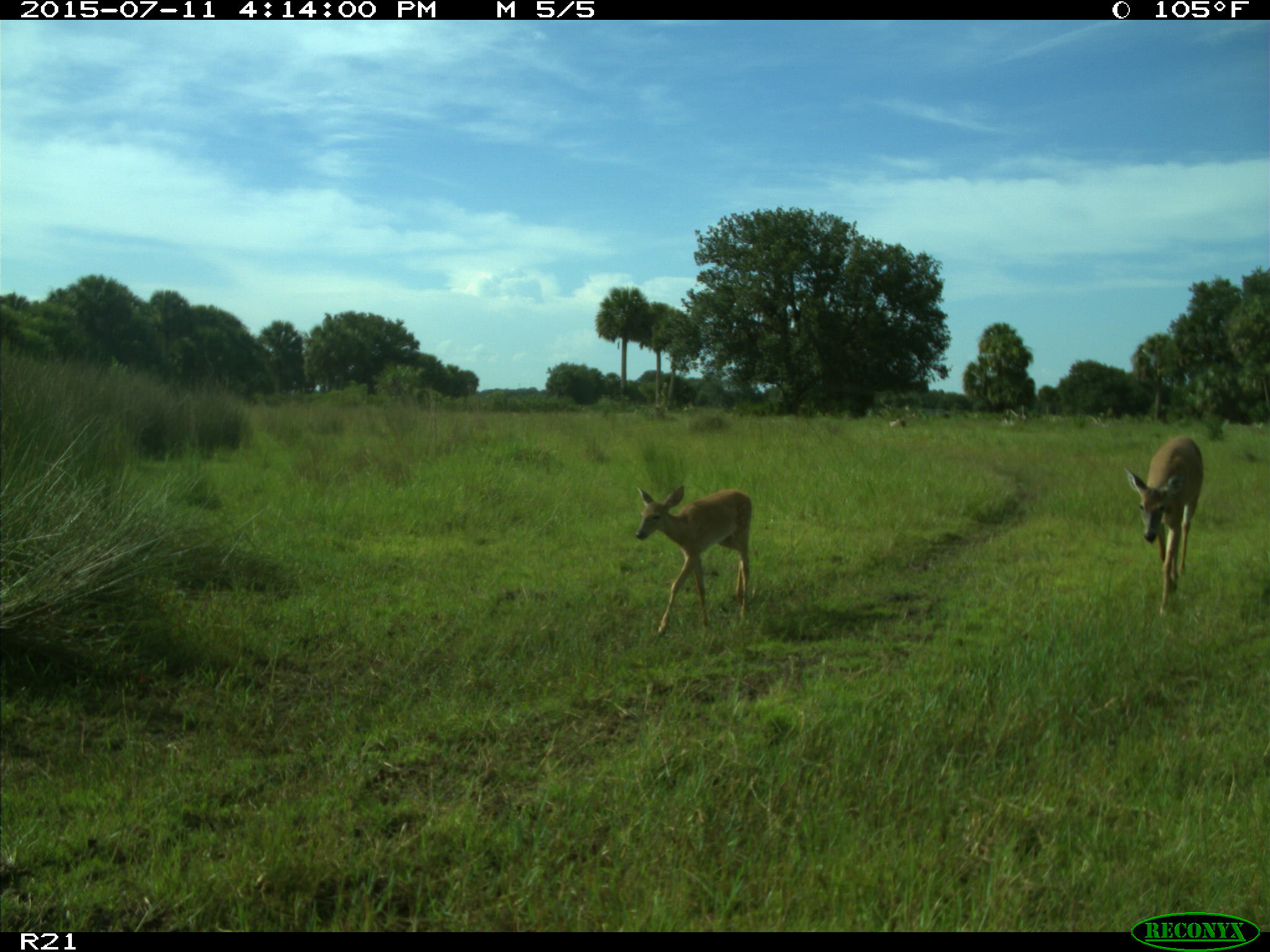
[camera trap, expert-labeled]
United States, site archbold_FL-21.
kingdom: Animalia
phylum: Chordata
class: Mammalia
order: Artiodactyla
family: Cervidae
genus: Odocoileus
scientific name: Odocoileus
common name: deer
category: unidentified deer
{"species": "unidentified deer (deer) (Odocoileus)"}